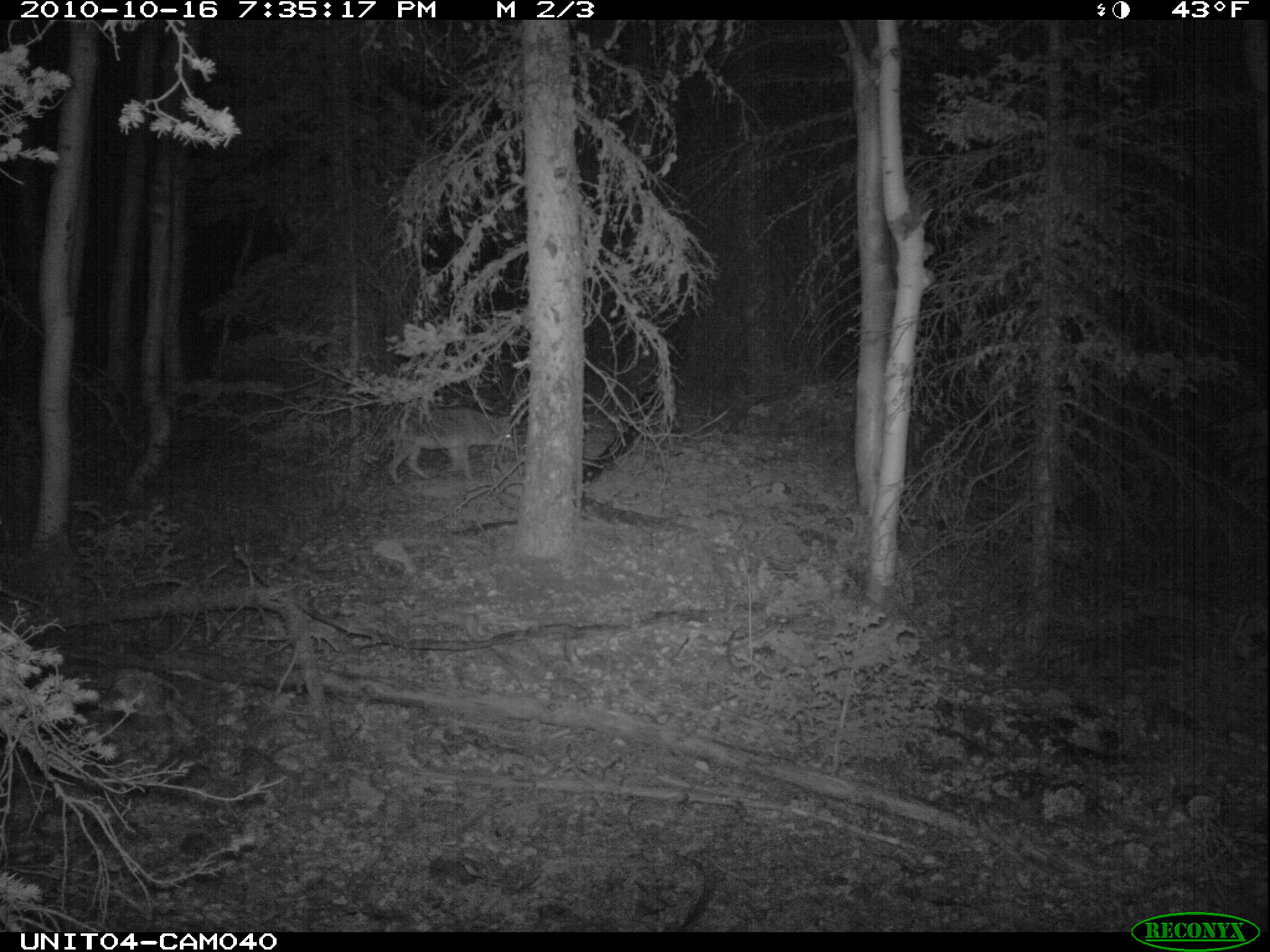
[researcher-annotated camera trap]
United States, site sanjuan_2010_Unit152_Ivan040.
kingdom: Animalia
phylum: Chordata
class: Mammalia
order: Carnivora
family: Canidae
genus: Canis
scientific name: Canis latrans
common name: coyote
Canis latrans (coyote).